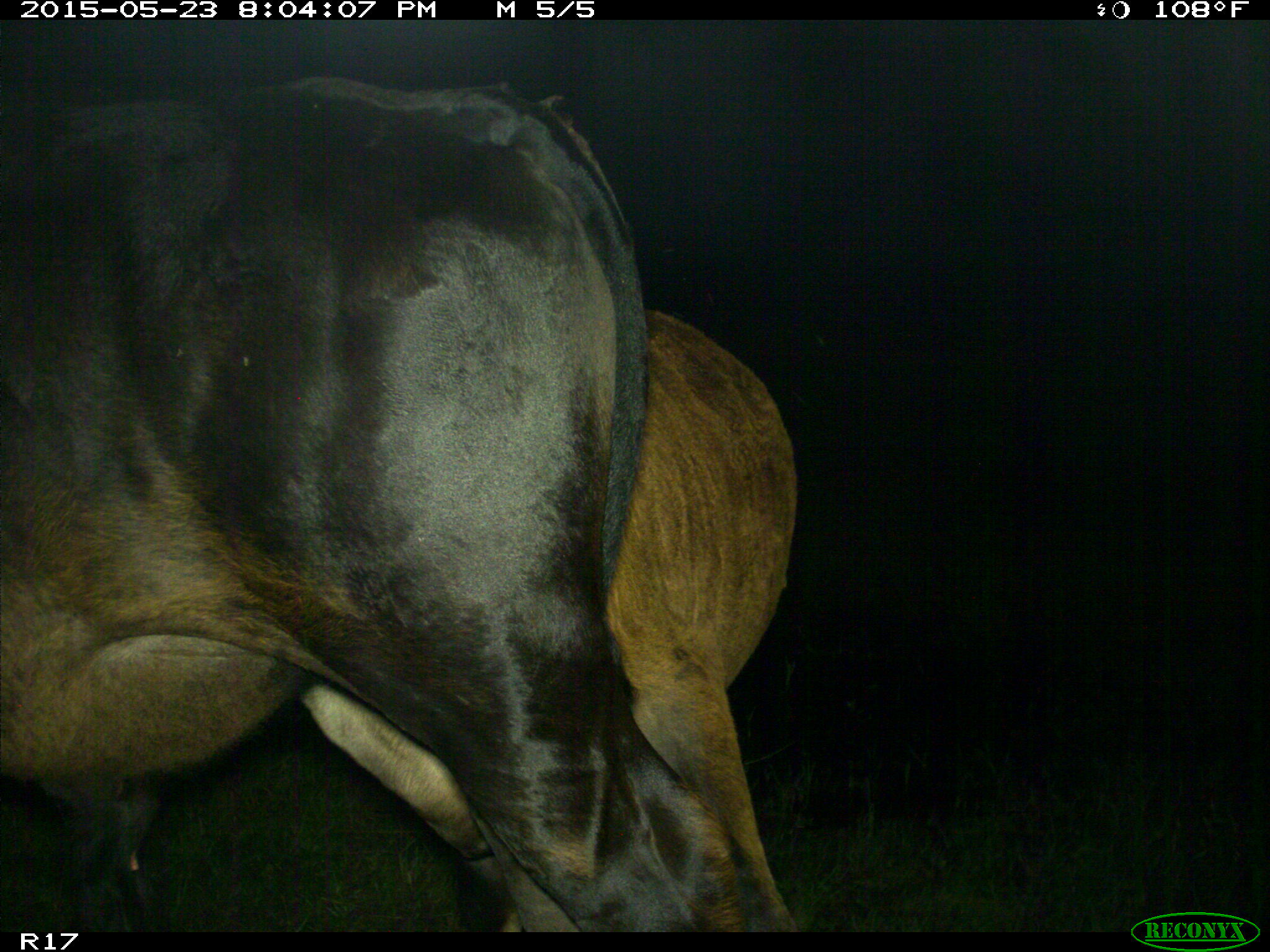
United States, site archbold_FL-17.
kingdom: Animalia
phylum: Chordata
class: Mammalia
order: Artiodactyla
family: Bovidae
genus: Bos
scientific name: Bos taurus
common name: domestic cow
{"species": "Bos taurus (domestic cow)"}